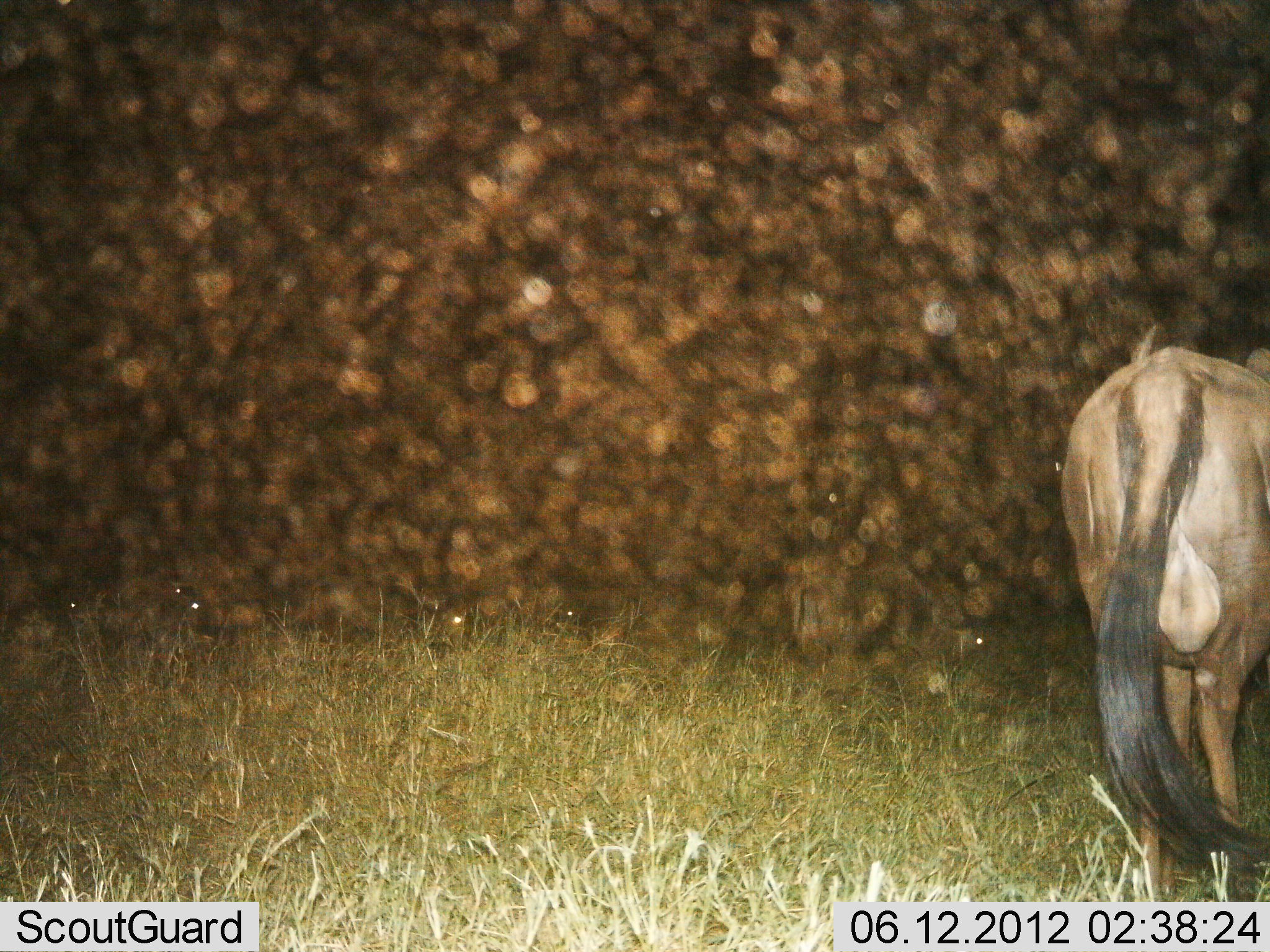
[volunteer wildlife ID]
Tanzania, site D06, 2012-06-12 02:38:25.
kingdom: Animalia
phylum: Chordata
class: Mammalia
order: Artiodactyla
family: Bovidae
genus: Connochaetes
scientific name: Connochaetes taurinus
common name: blue wildebeest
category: wildebeest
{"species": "wildebeest (blue wildebeest) (Connochaetes taurinus)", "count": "2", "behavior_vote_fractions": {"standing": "90%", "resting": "30%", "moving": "10%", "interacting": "0%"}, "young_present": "0%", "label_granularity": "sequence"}